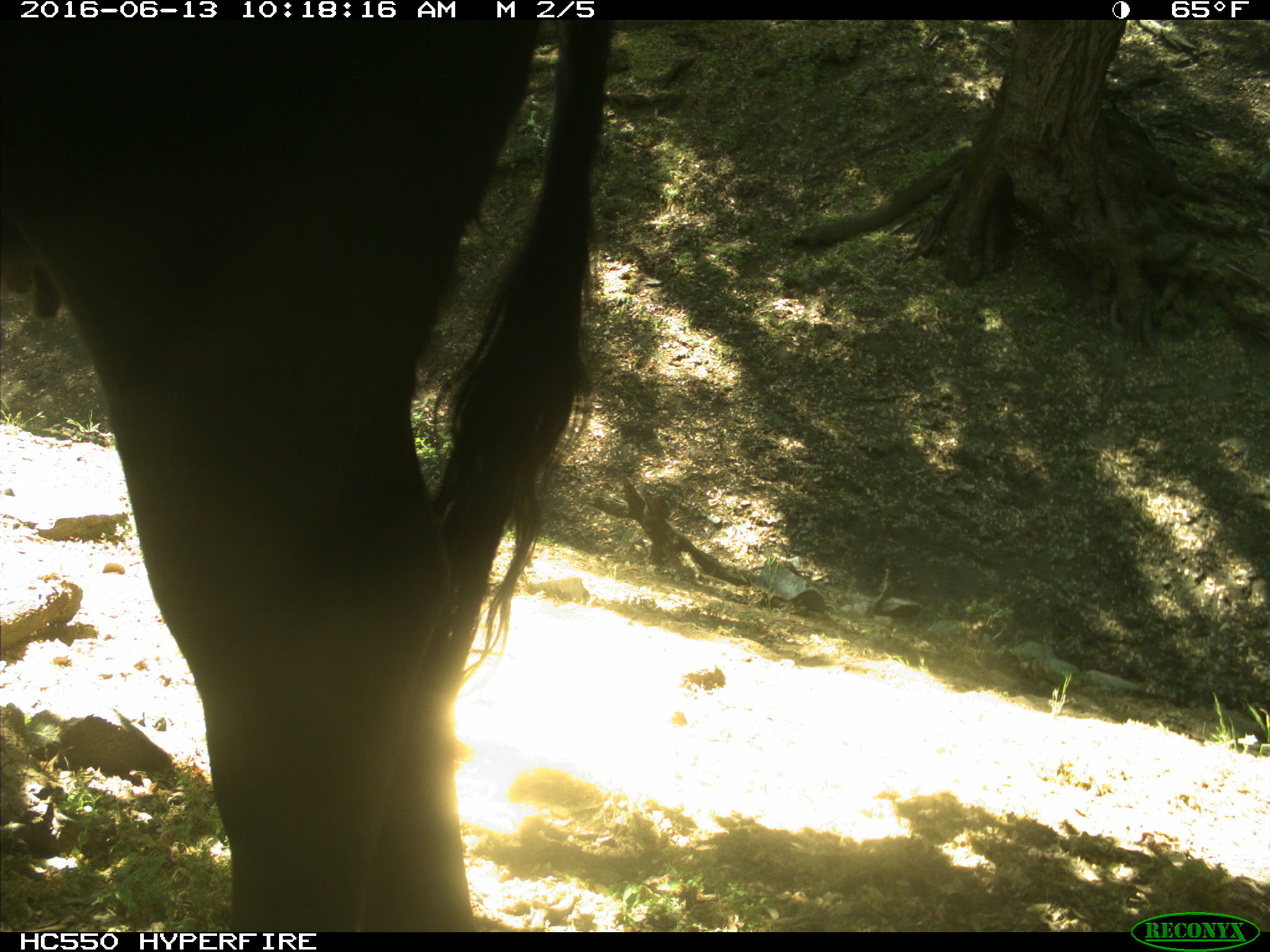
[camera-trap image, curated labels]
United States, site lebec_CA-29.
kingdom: Animalia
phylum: Chordata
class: Mammalia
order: Artiodactyla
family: Bovidae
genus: Bos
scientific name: Bos taurus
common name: domestic cow